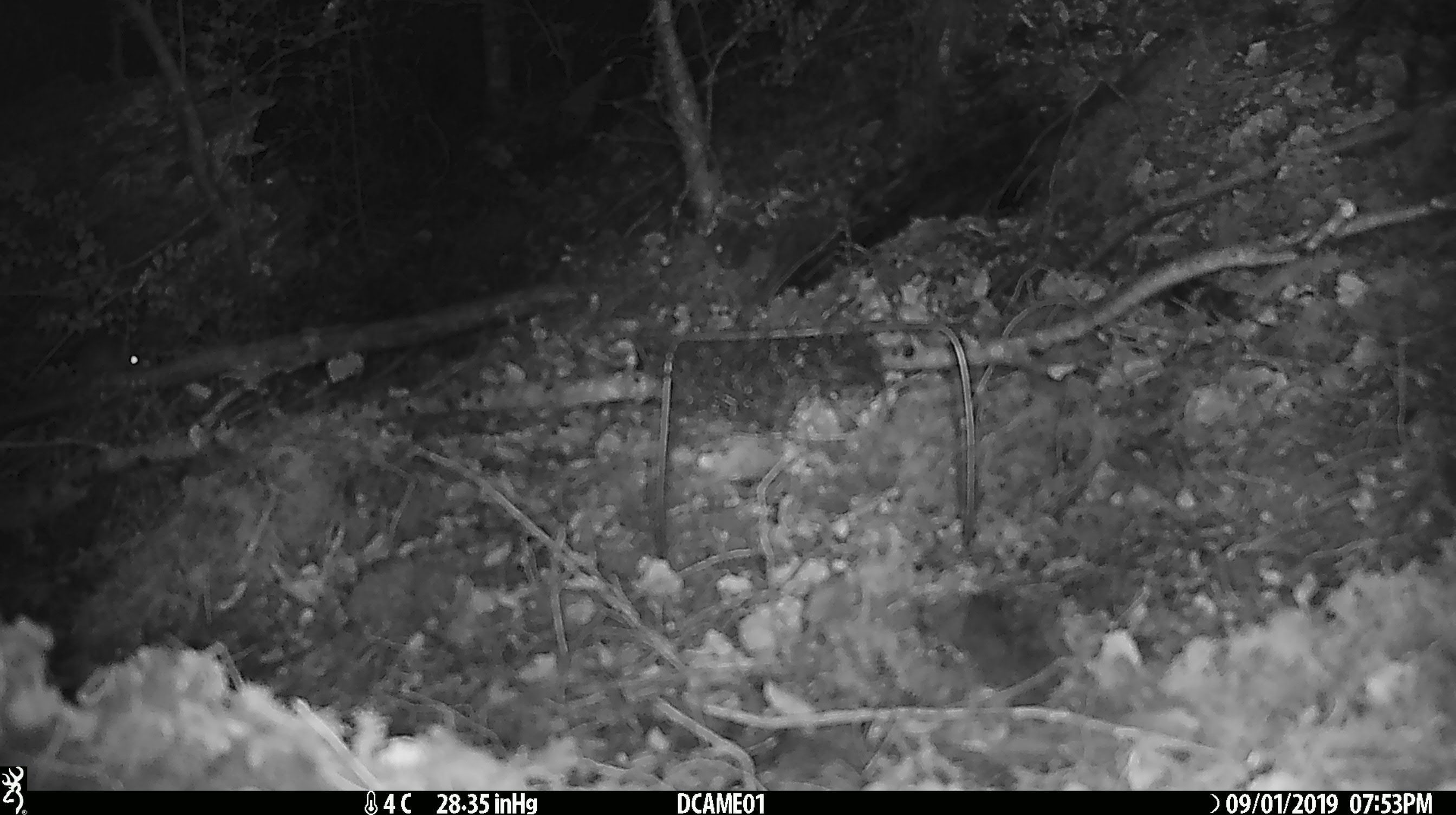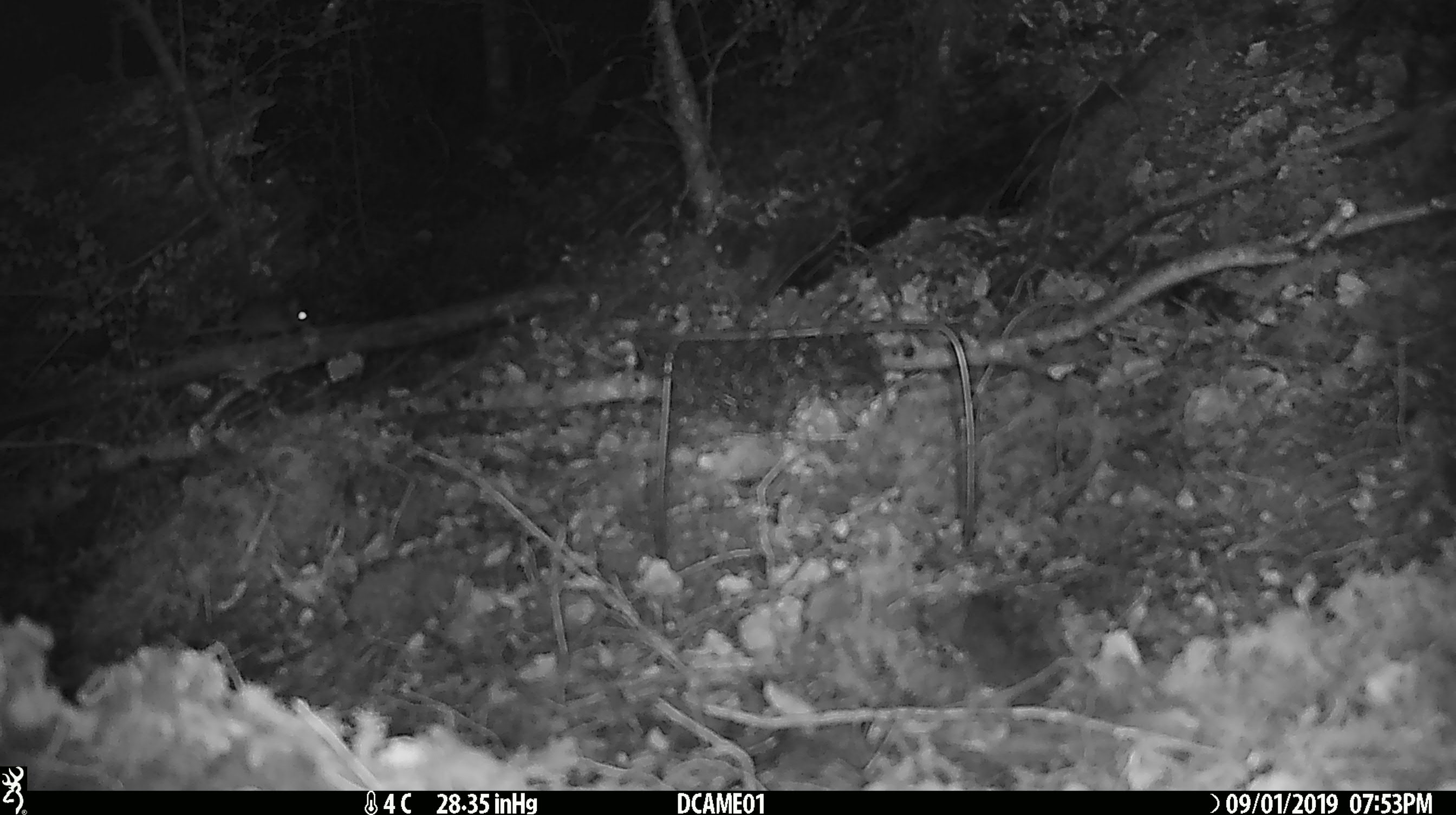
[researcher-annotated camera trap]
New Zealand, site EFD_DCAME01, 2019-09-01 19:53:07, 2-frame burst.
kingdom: Animalia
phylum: Chordata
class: Mammalia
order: Rodentia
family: Muridae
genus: Mus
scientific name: Mus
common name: mouse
Mouse (Mus).